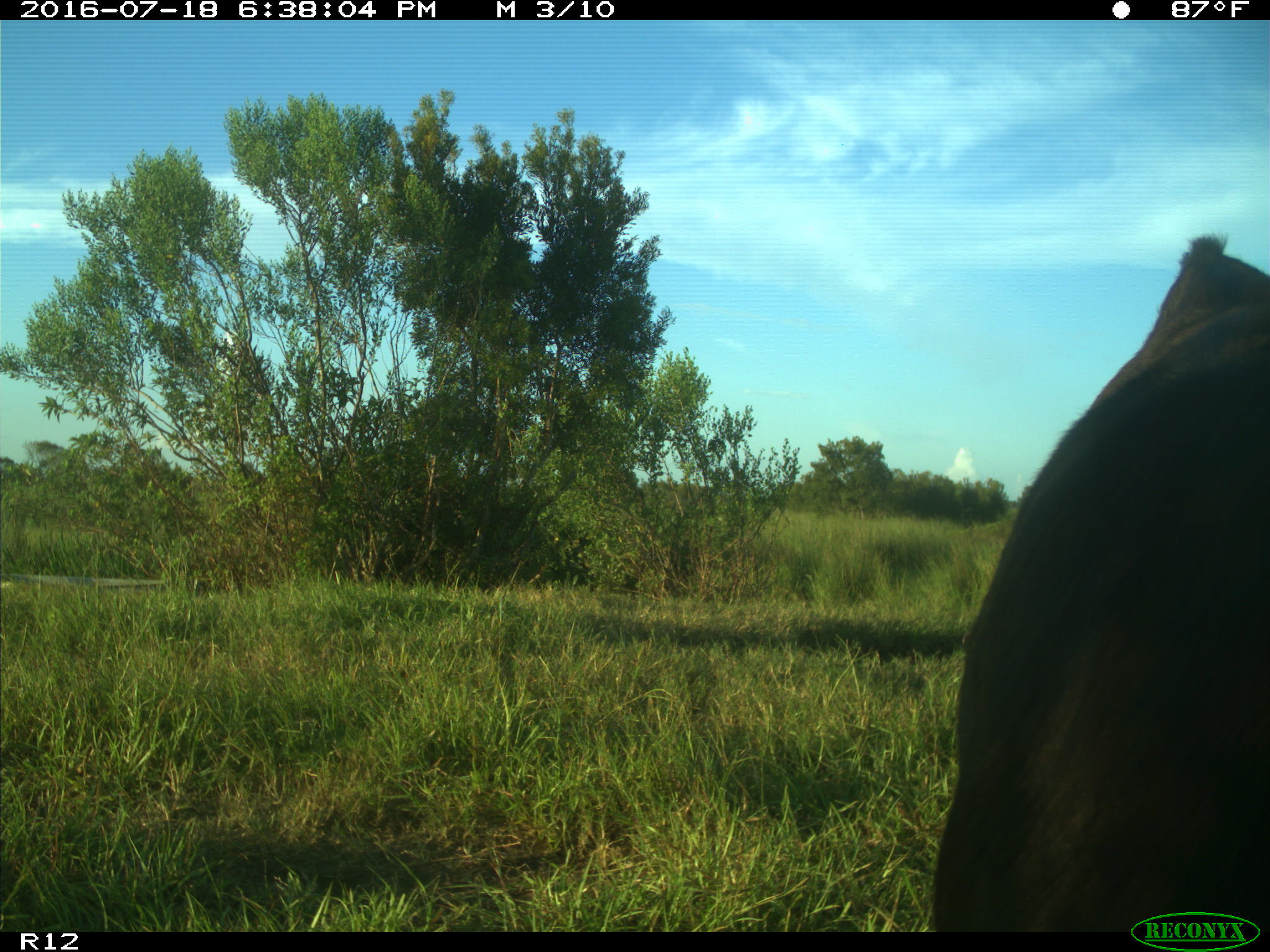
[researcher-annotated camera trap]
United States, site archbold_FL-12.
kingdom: Animalia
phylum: Chordata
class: Mammalia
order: Artiodactyla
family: Bovidae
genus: Bos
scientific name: Bos taurus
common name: domestic cow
Bos taurus (domestic cow).